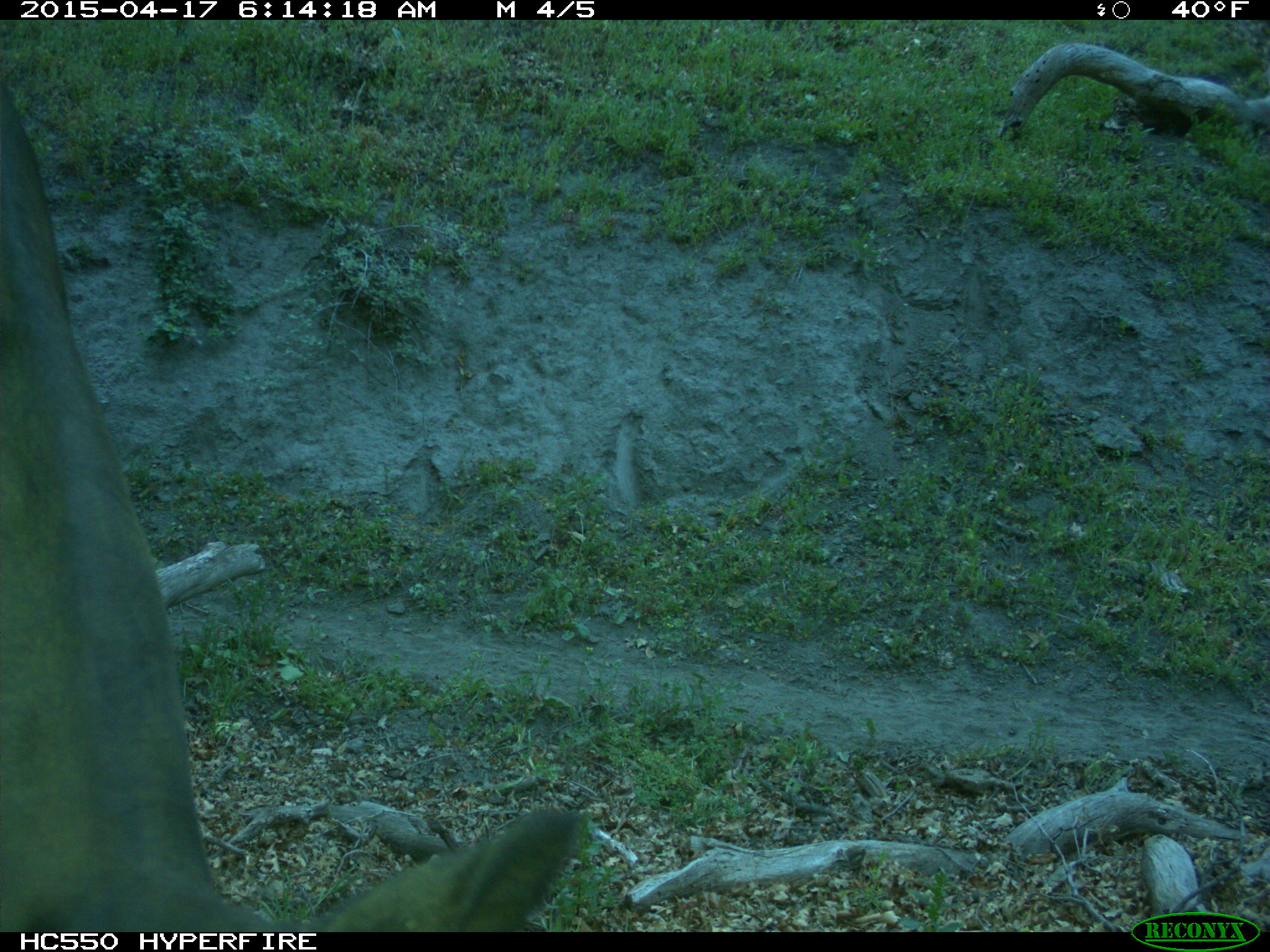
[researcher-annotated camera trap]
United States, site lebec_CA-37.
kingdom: Animalia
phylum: Chordata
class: Mammalia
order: Artiodactyla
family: Bovidae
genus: Bos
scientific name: Bos taurus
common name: domestic cow